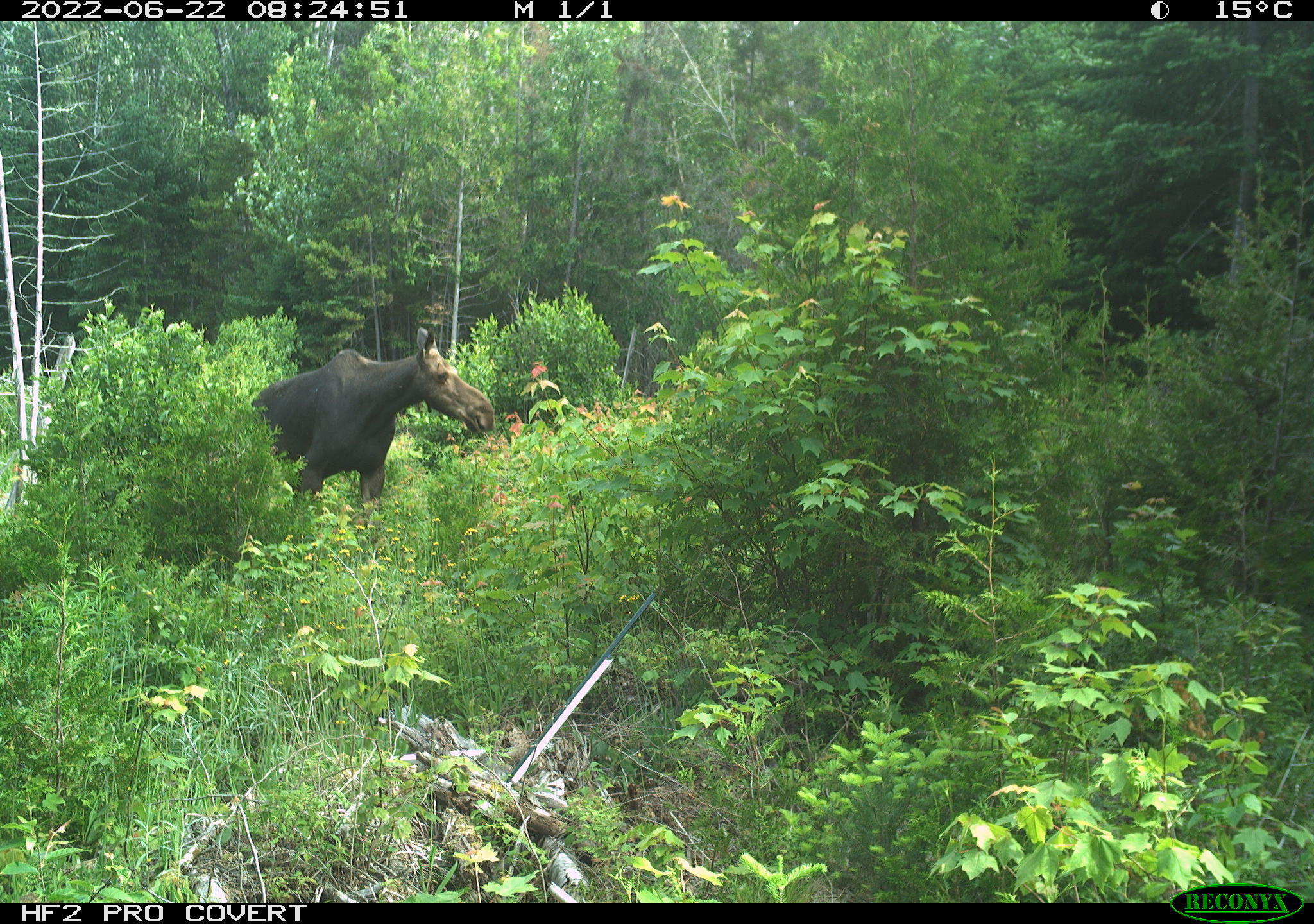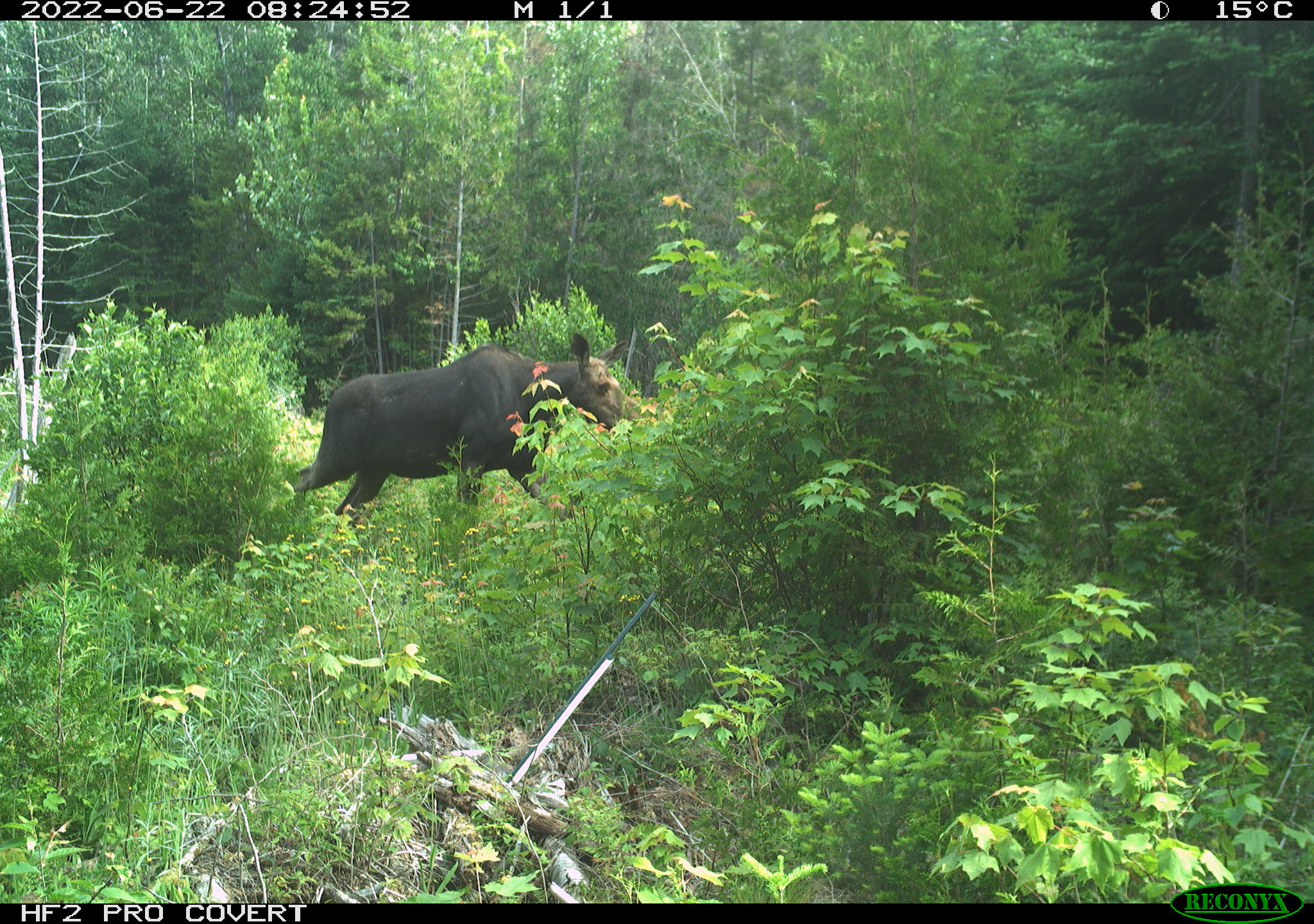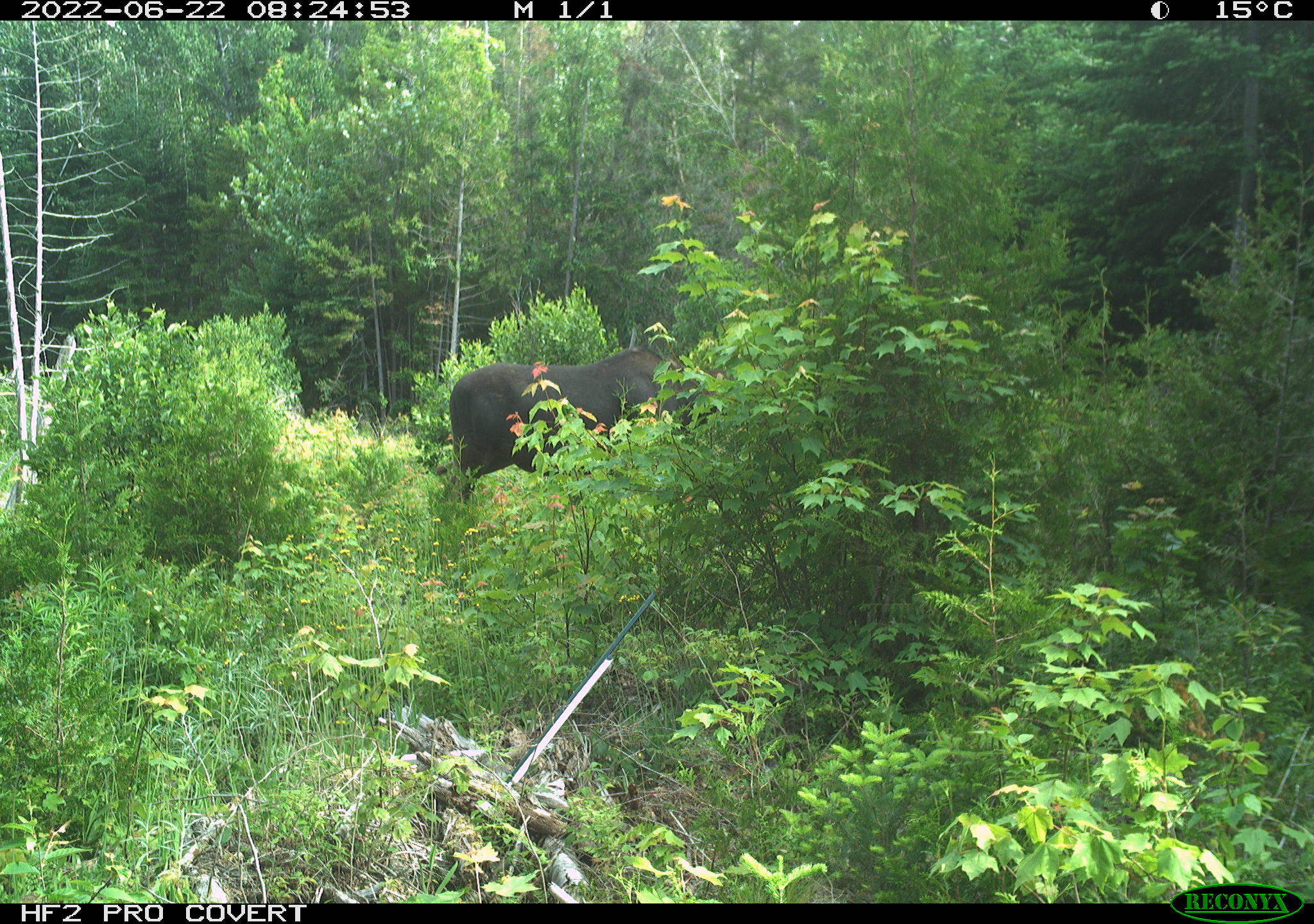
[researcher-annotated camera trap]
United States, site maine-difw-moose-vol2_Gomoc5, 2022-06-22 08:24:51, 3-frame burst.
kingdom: Animalia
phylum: Chordata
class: Mammalia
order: Artiodactyla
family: Cervidae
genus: Alces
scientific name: Alces alces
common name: moose